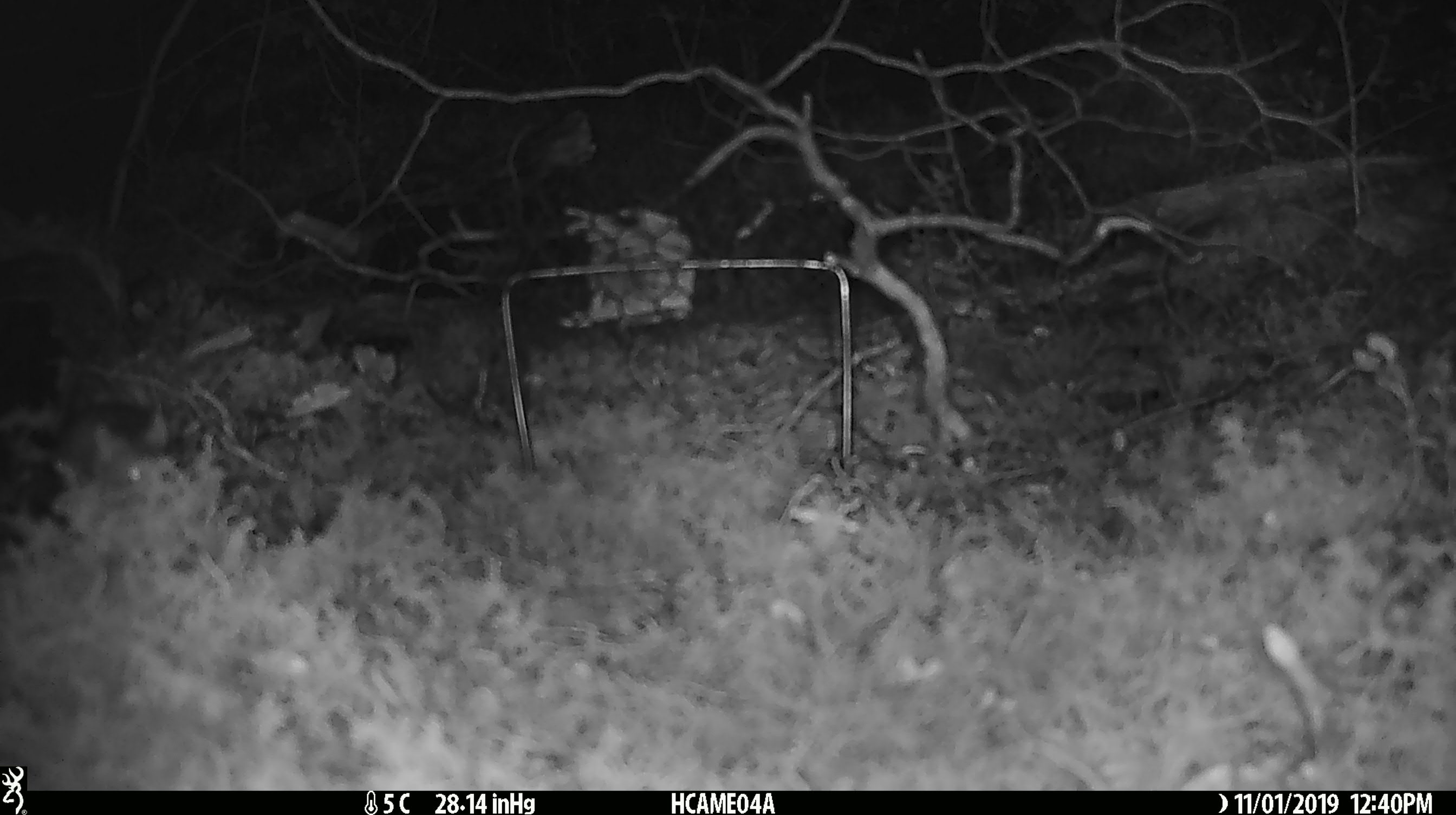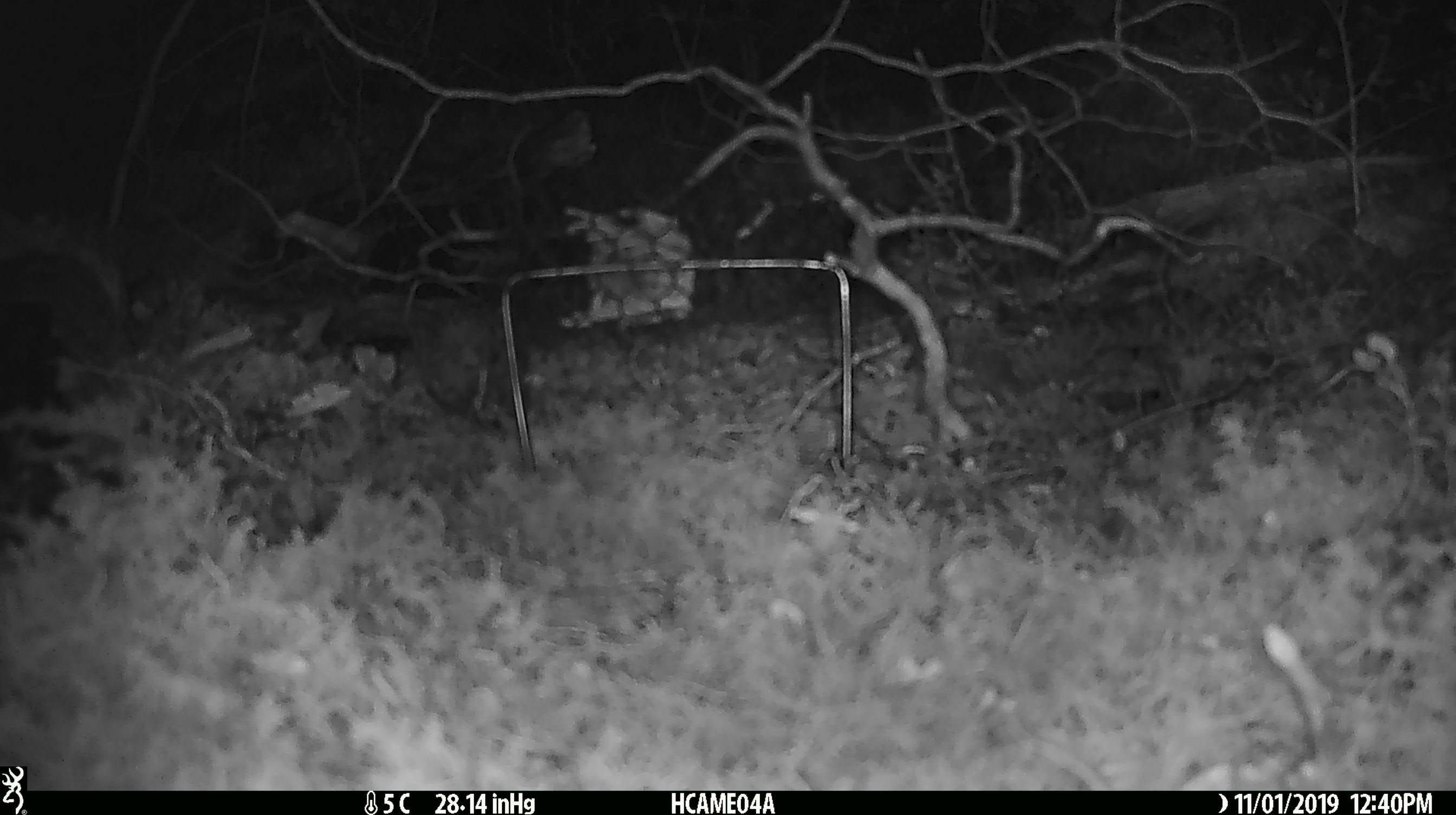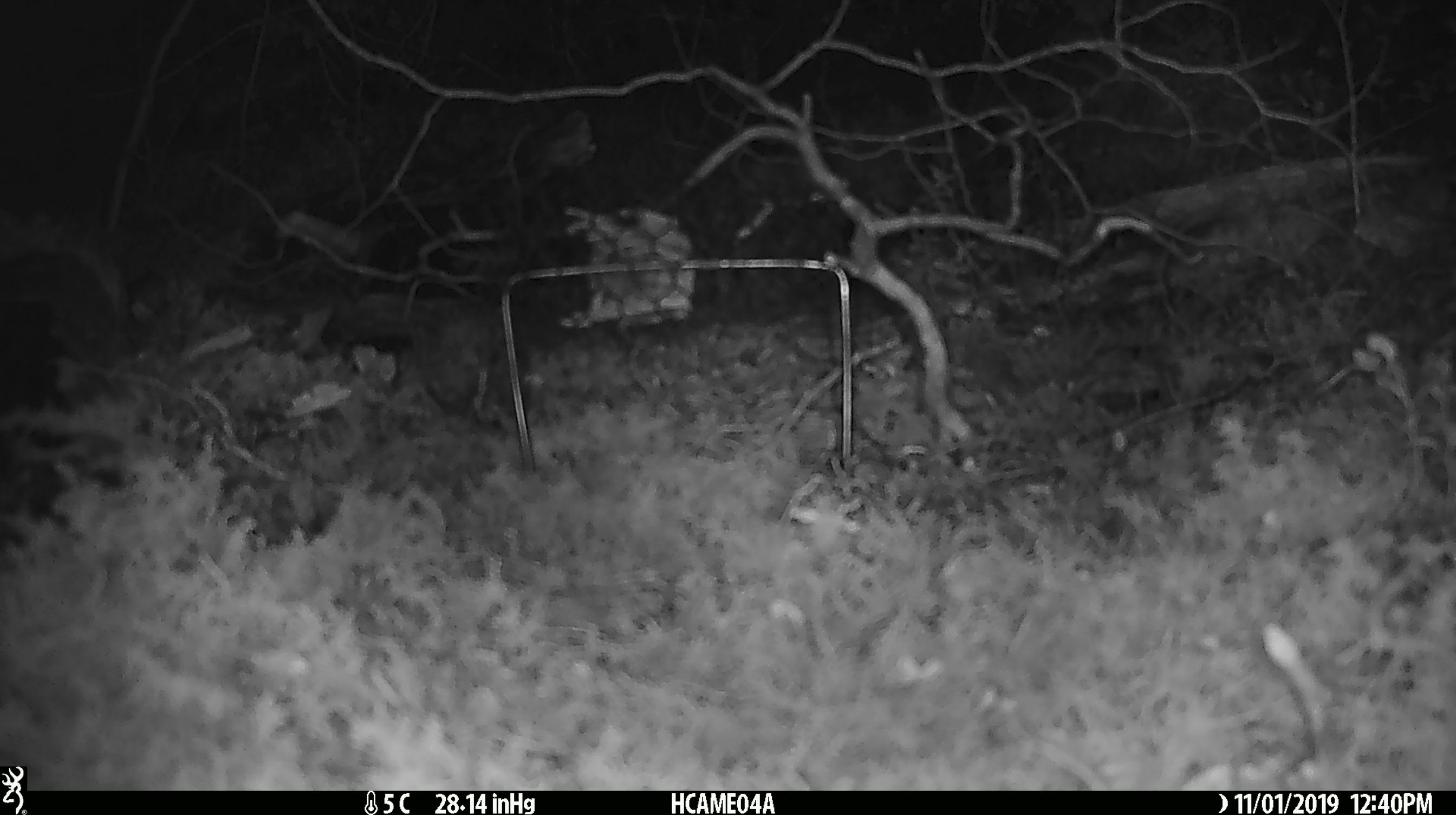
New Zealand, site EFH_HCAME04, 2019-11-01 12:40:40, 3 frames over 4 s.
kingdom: Animalia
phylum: Chordata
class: Mammalia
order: Rodentia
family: Muridae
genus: Mus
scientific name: Mus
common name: mouse